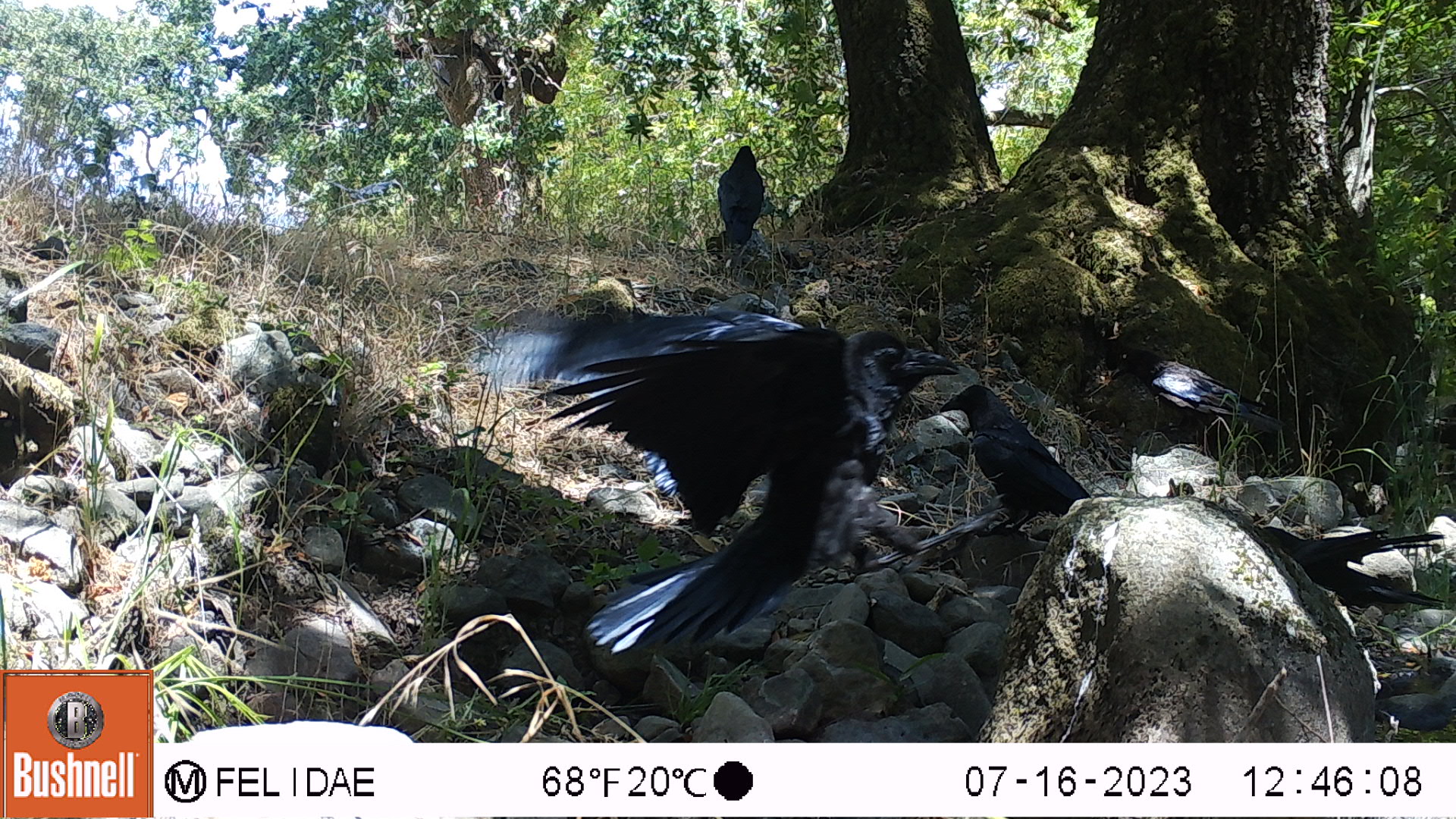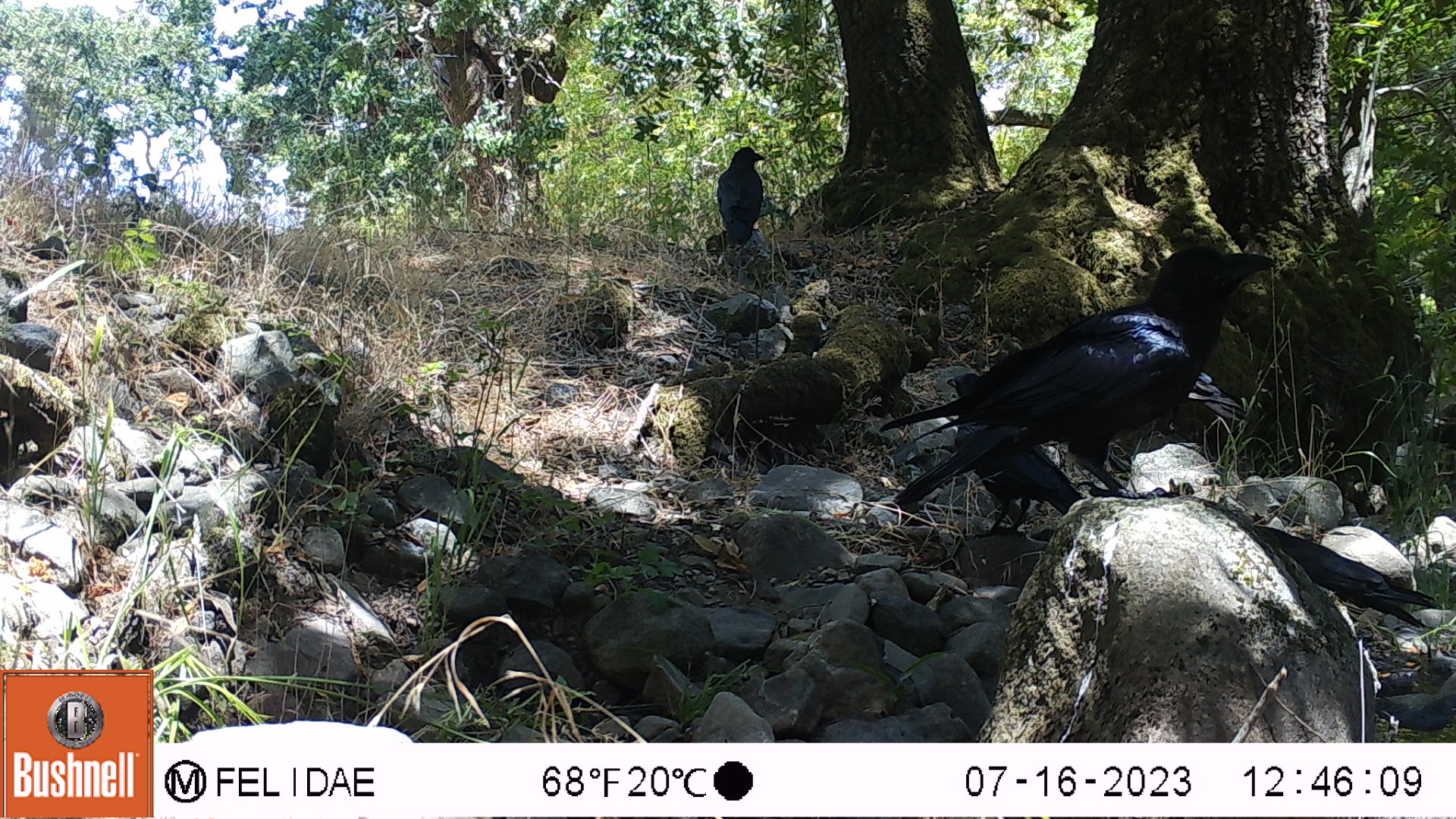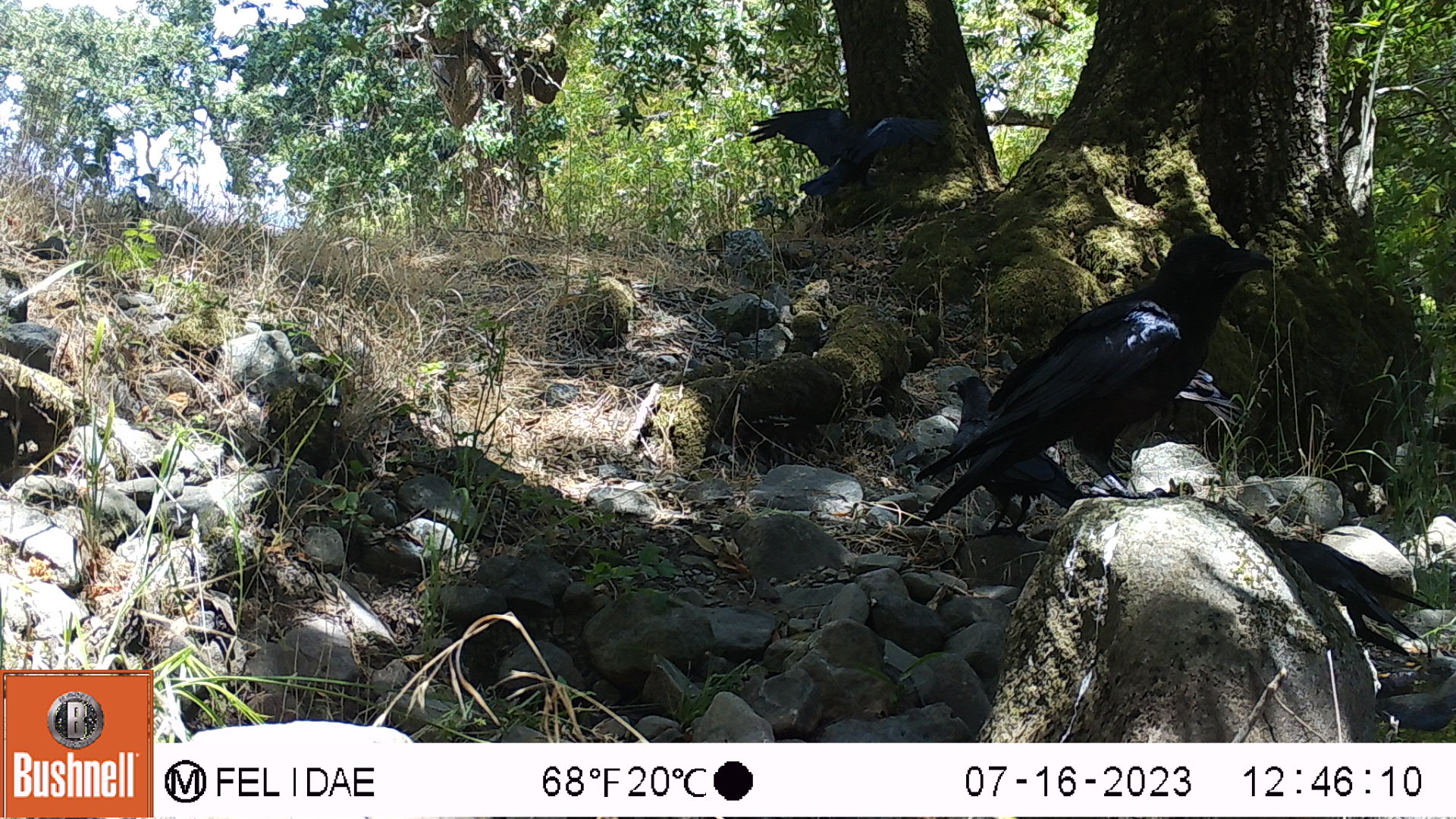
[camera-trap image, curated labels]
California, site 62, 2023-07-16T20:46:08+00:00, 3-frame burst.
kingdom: Animalia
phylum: Chordata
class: Aves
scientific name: Aves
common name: bird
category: unknown bird